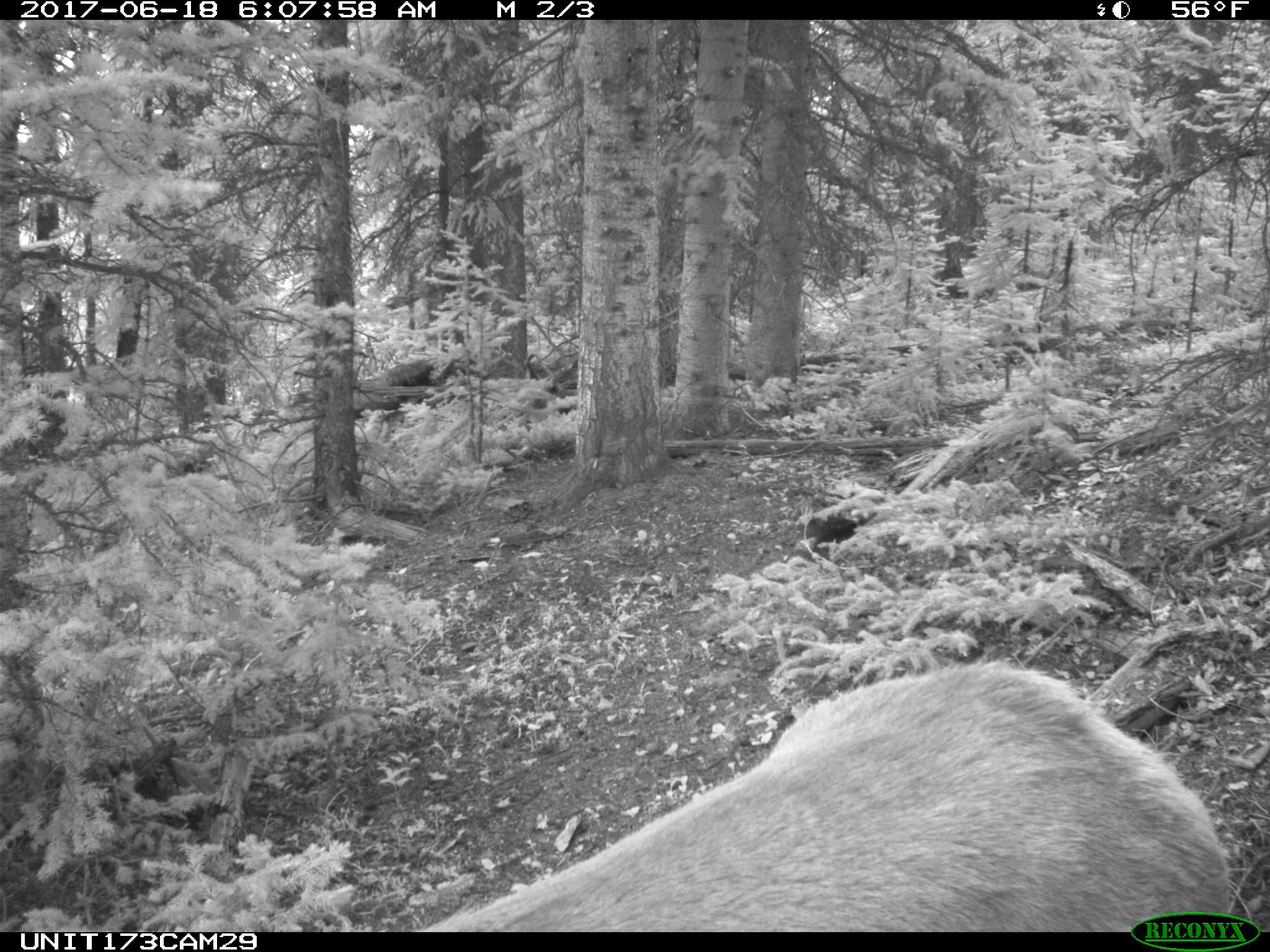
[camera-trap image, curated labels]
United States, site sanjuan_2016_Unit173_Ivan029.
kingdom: Animalia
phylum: Chordata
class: Mammalia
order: Artiodactyla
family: Cervidae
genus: Cervus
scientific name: Cervus elaphus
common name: red deer